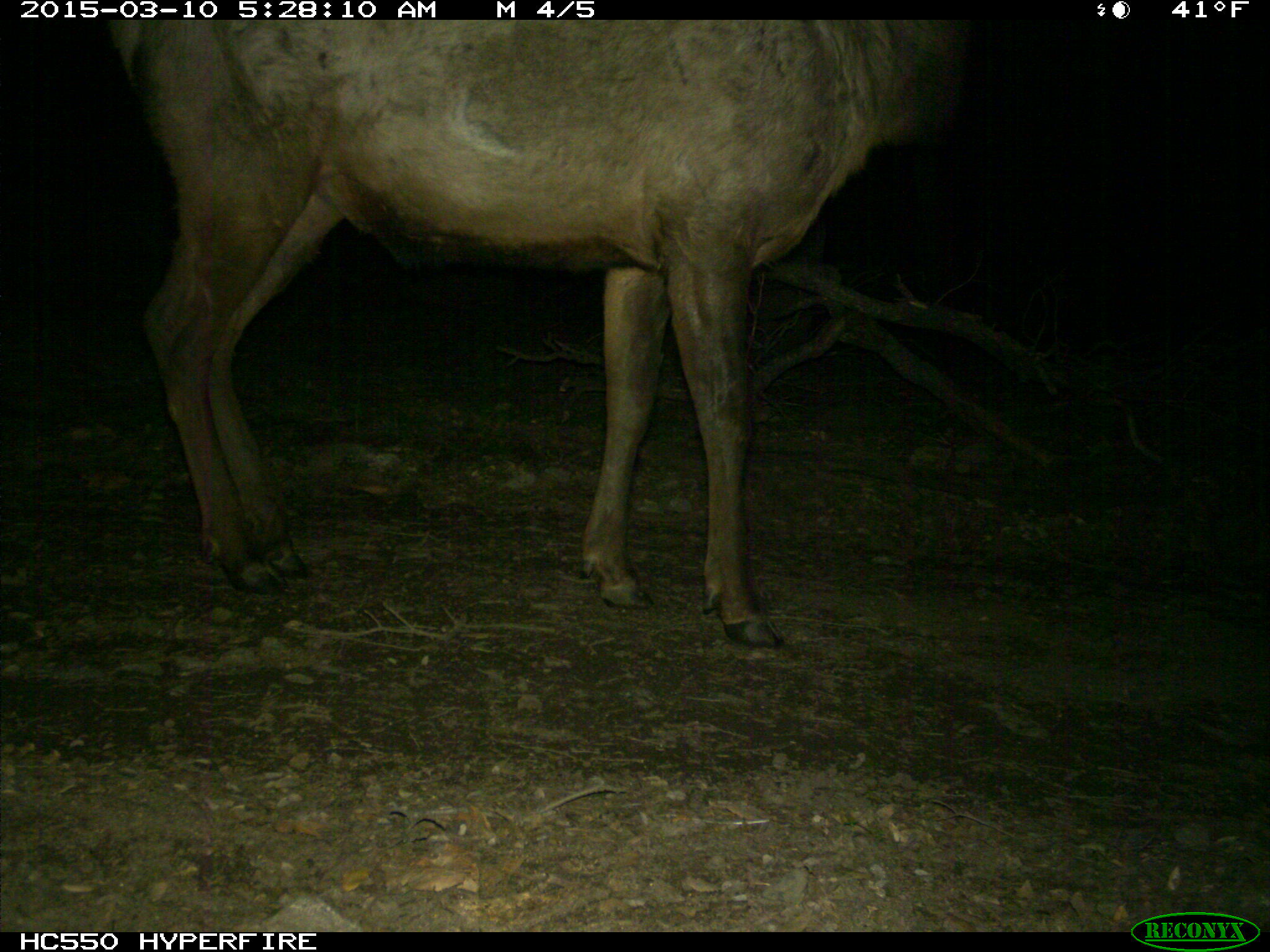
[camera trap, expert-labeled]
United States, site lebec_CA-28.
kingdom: Animalia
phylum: Chordata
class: Mammalia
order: Artiodactyla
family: Cervidae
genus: Cervus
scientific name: Cervus canadensis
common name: elk